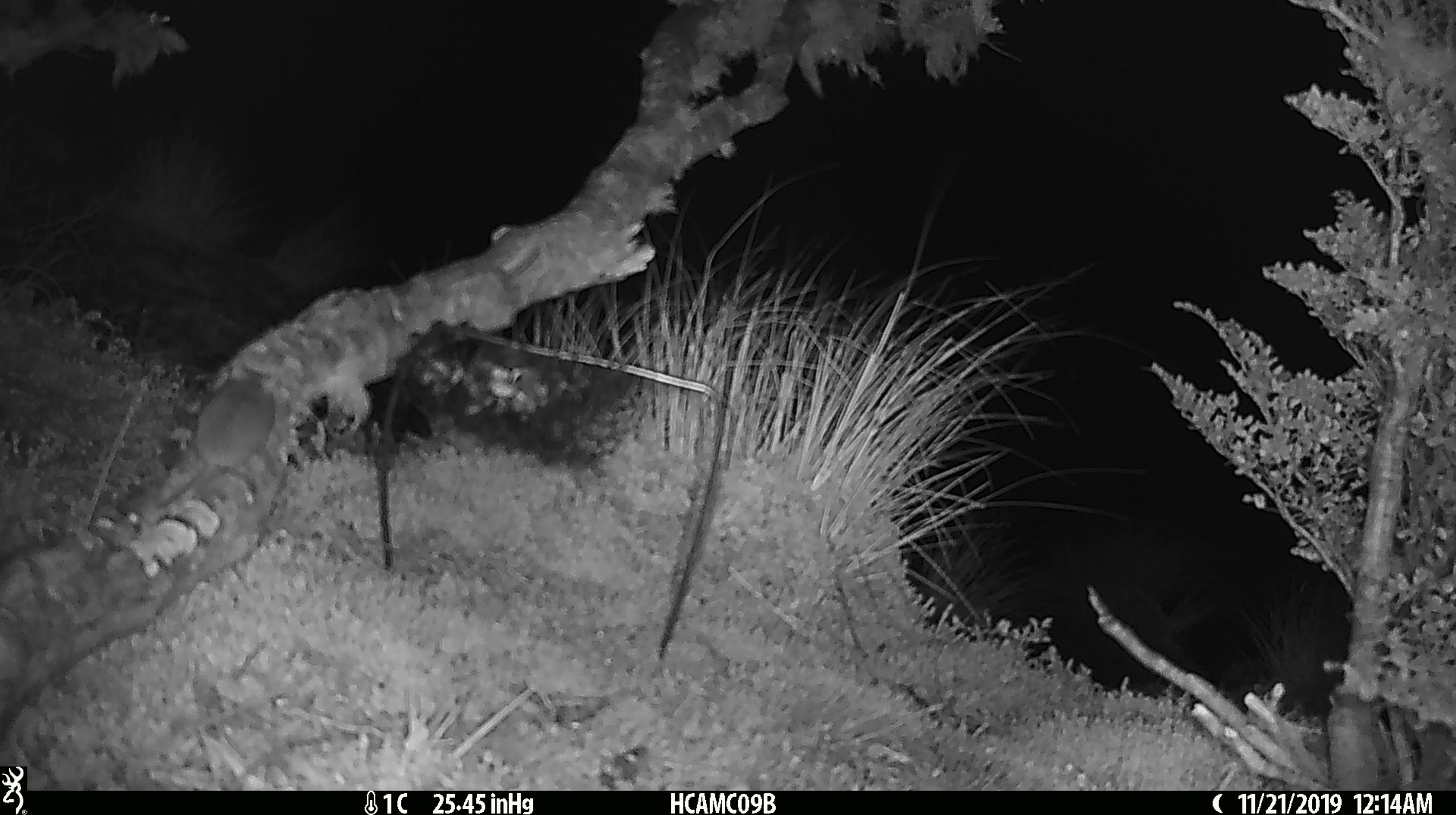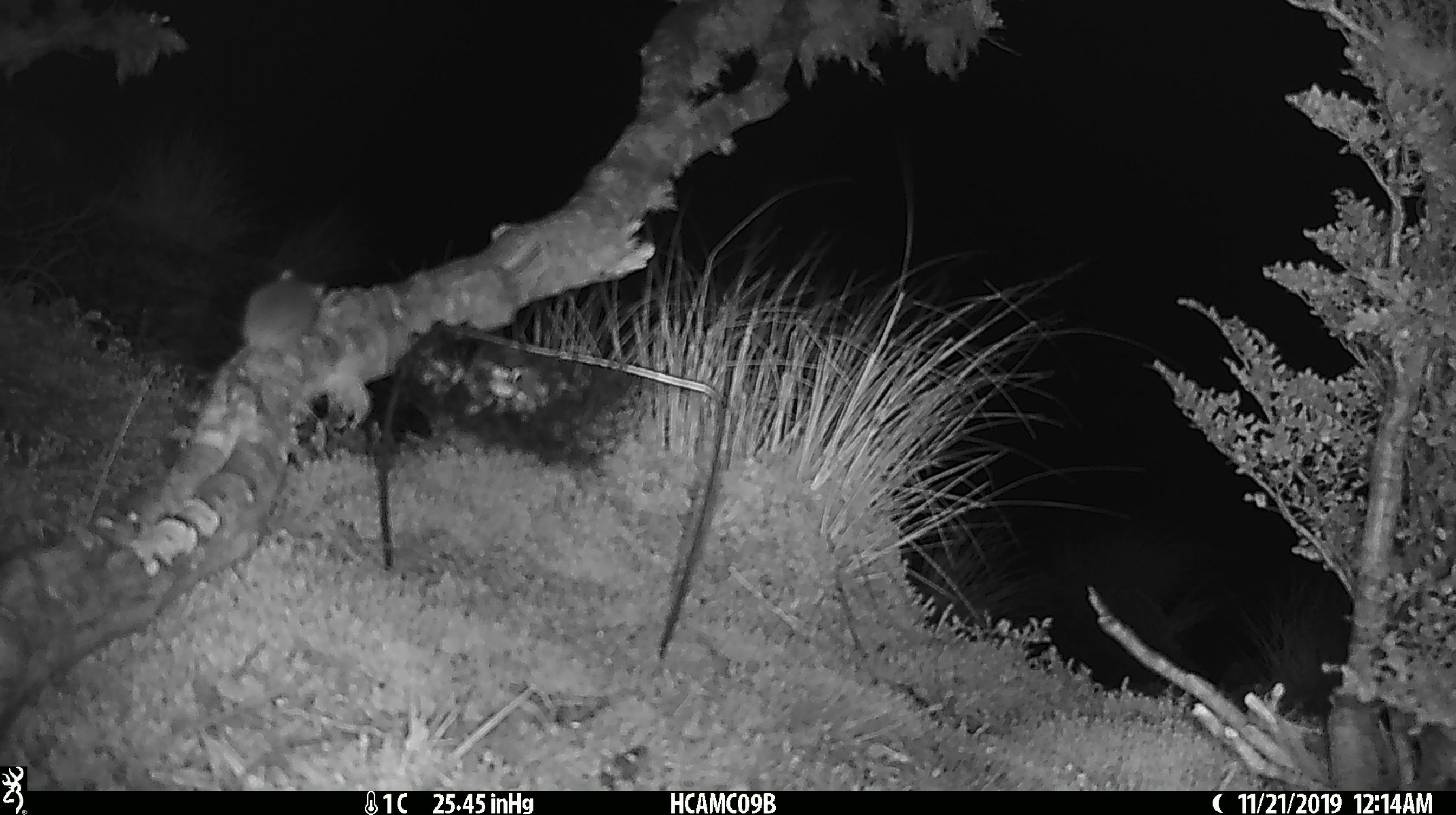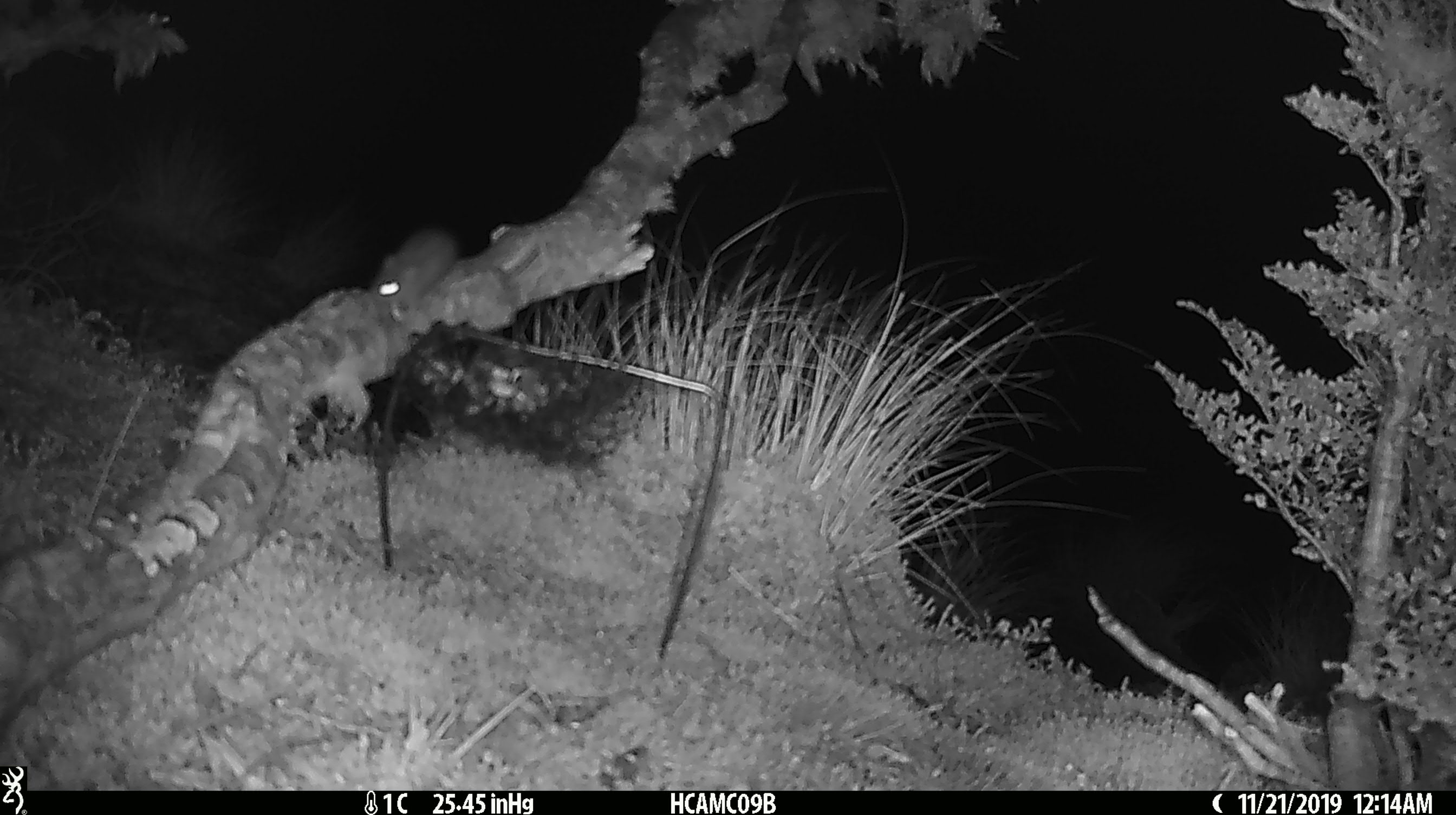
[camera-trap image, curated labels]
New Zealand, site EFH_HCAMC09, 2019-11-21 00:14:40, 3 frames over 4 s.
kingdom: Animalia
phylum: Chordata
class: Mammalia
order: Rodentia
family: Muridae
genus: Mus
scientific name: Mus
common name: mouse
Mouse (Mus).